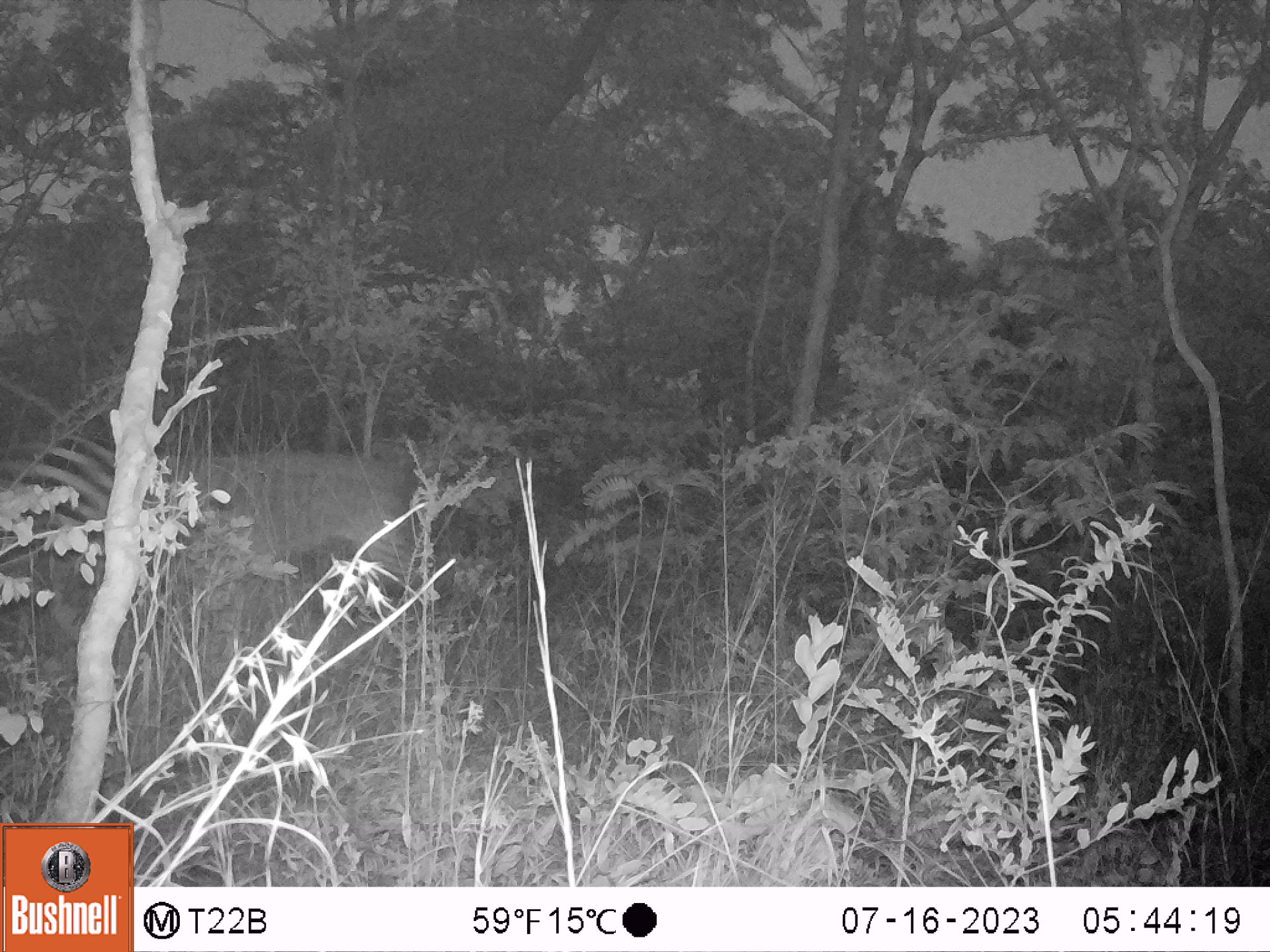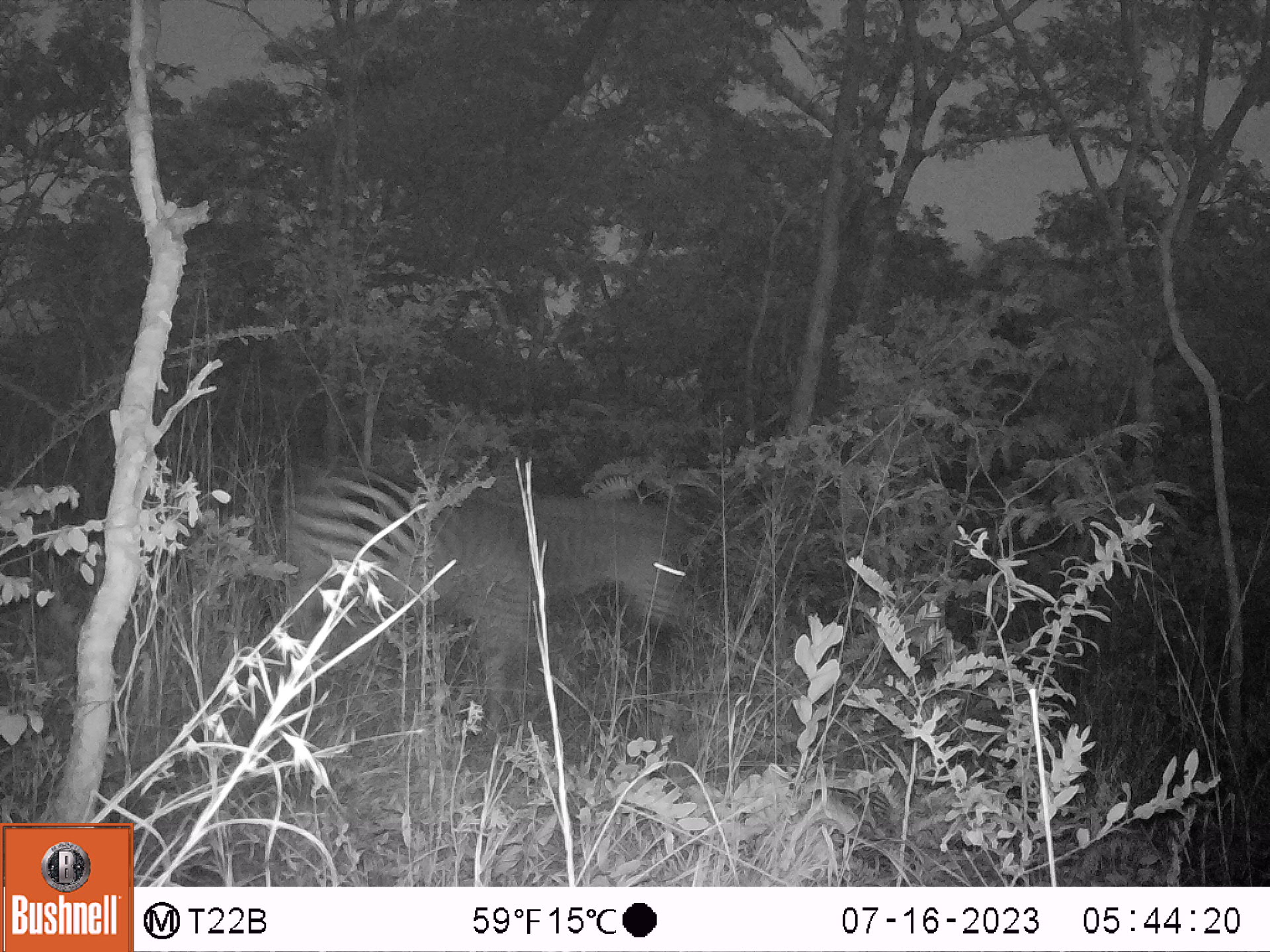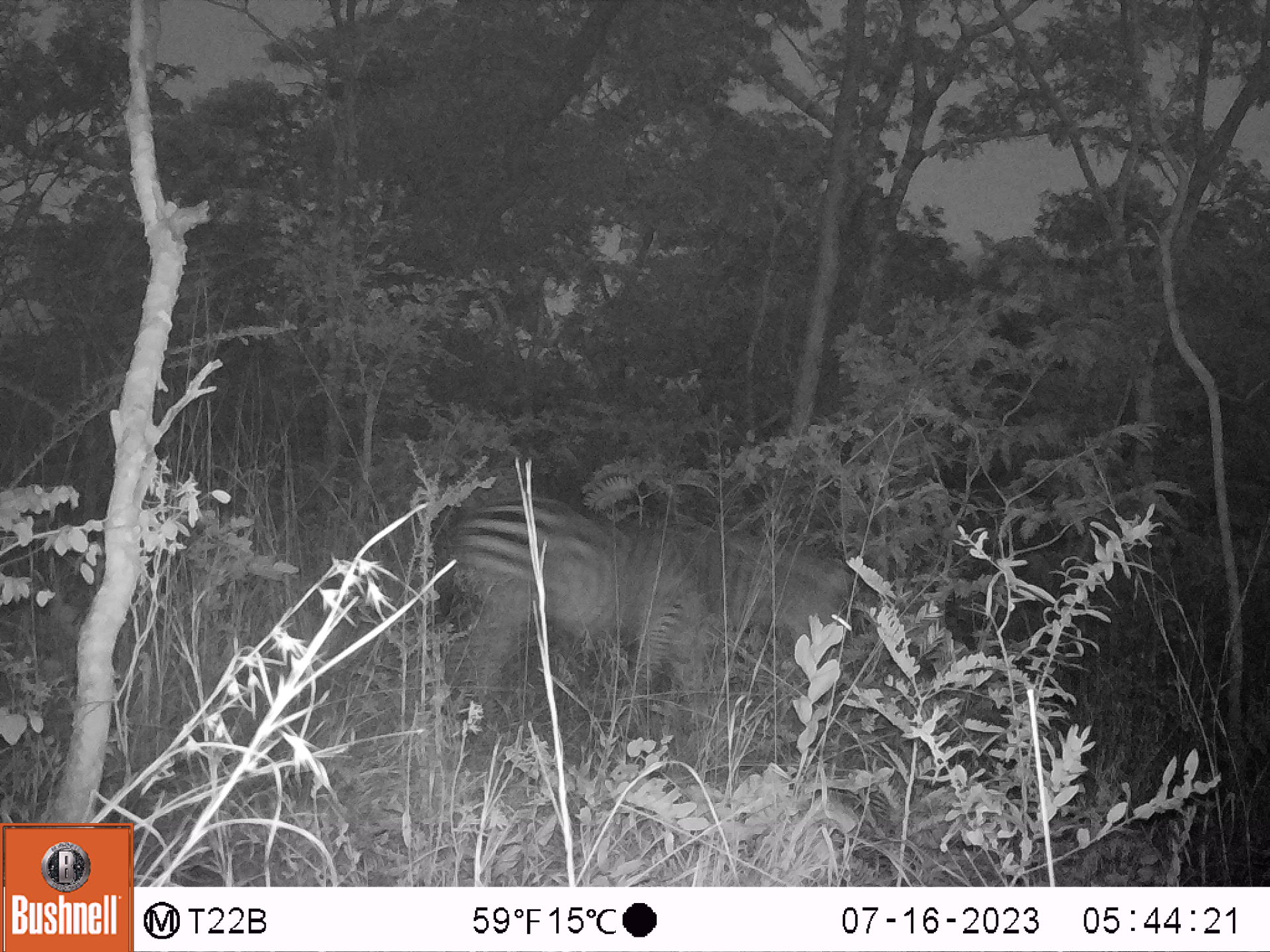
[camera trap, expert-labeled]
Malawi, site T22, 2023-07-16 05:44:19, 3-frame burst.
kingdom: Animalia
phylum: Chordata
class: Mammalia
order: Perissodactyla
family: Equidae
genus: Equus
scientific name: Equus quagga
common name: plains zebra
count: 1